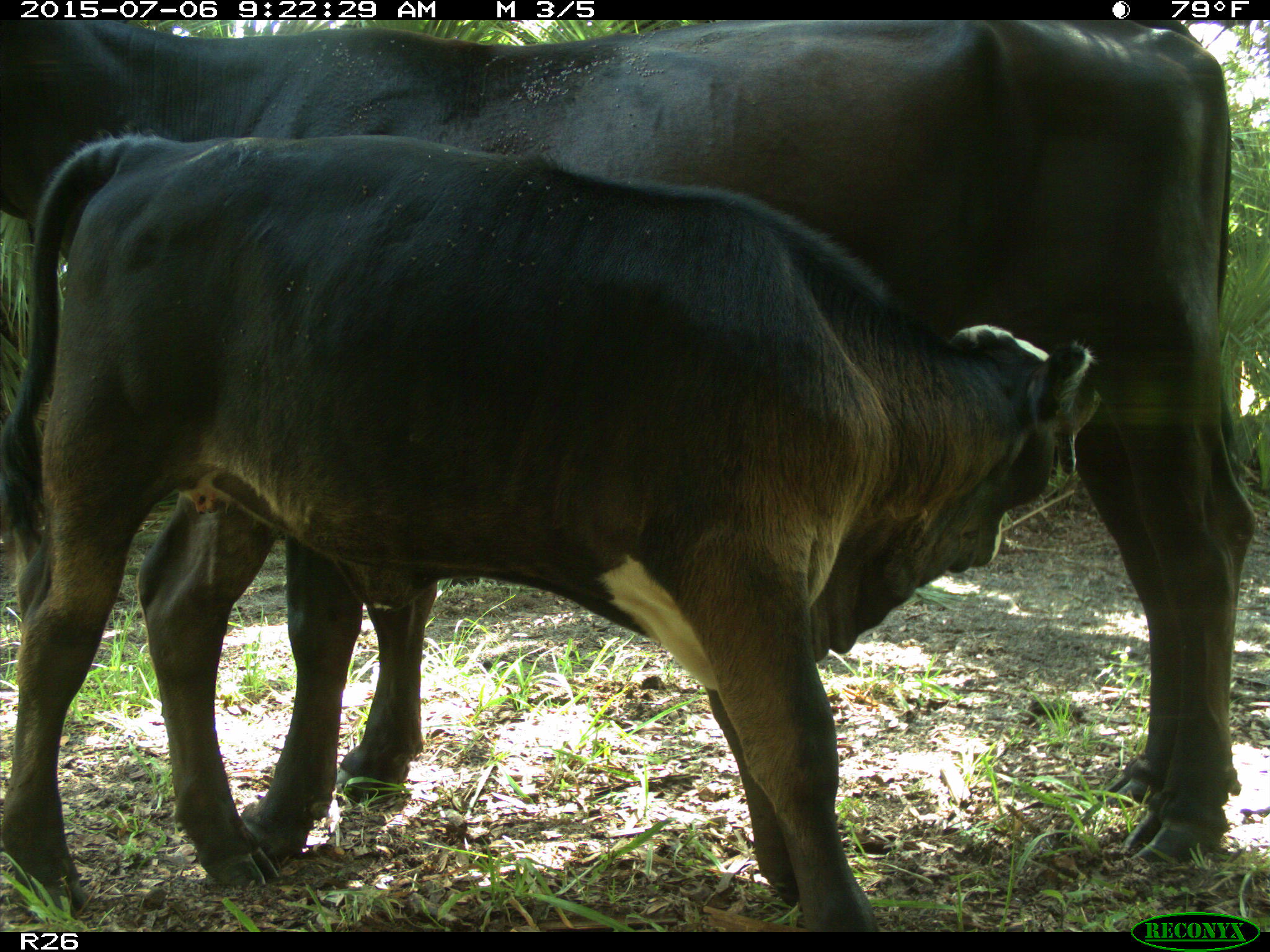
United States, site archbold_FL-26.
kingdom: Animalia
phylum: Chordata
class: Mammalia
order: Artiodactyla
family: Bovidae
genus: Bos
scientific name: Bos taurus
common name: domestic cow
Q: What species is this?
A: Bos taurus (domestic cow).